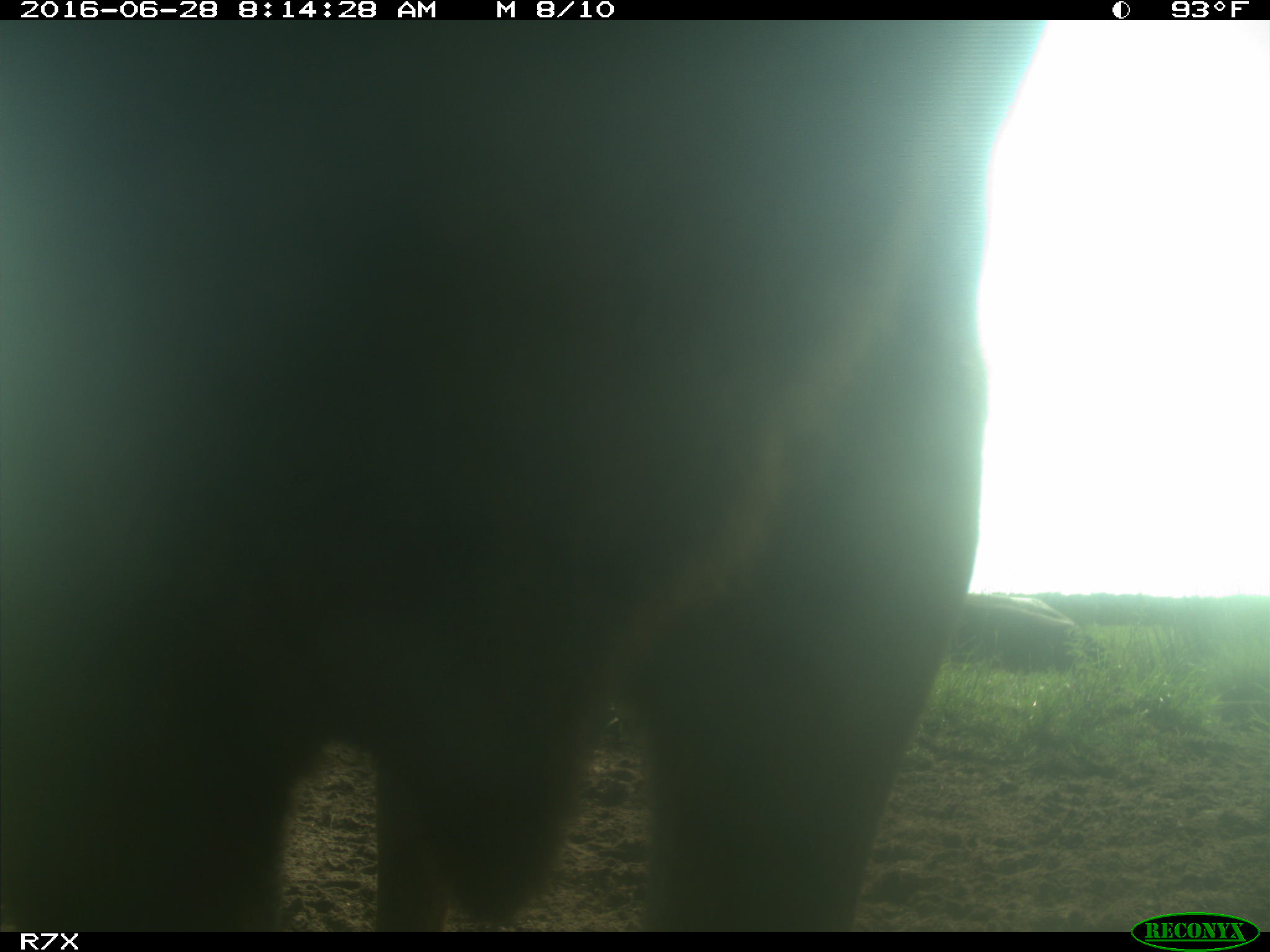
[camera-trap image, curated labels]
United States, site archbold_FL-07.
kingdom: Animalia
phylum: Chordata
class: Mammalia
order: Artiodactyla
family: Bovidae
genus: Bos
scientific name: Bos taurus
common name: domestic cow